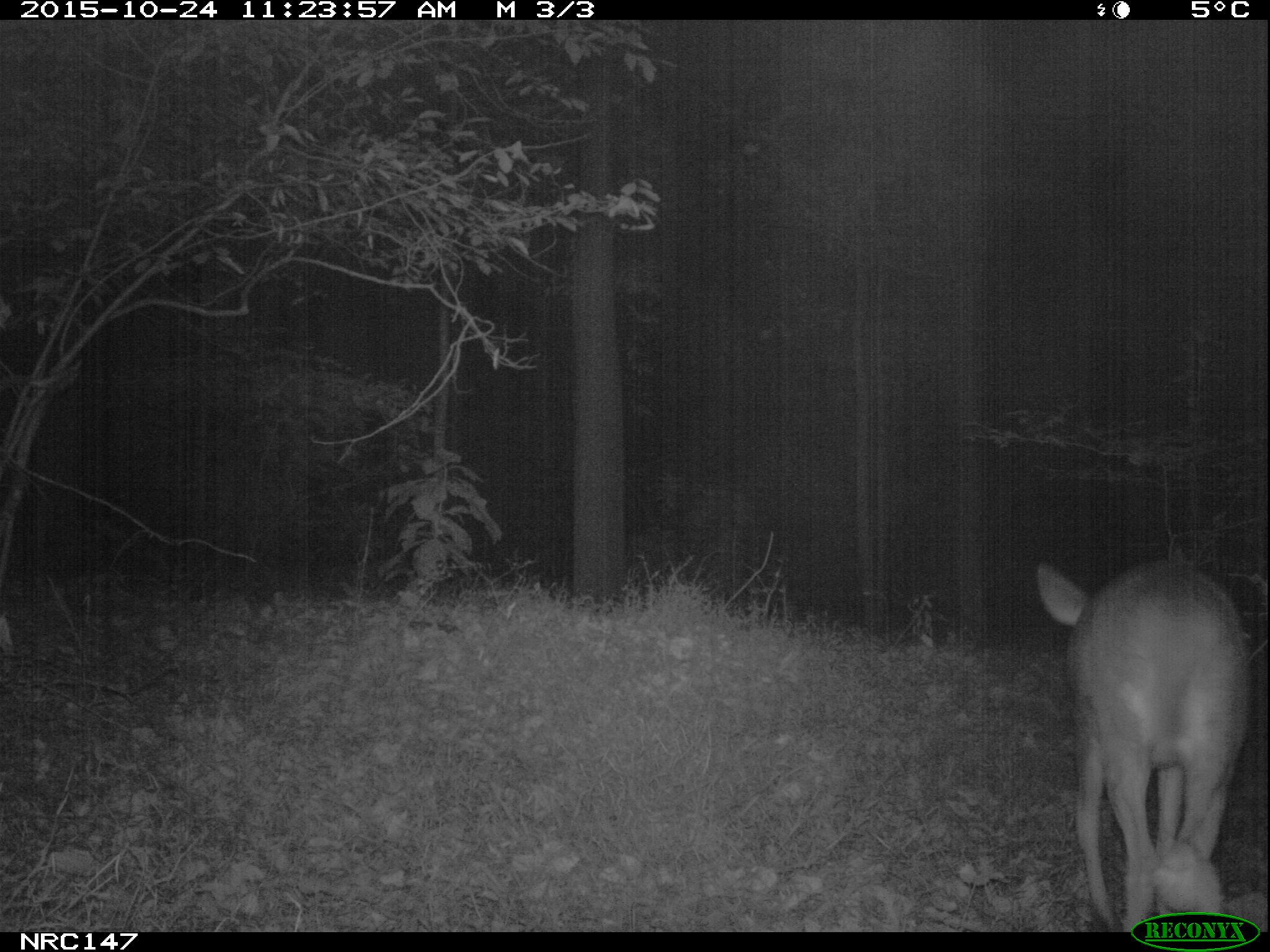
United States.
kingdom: Animalia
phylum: Chordata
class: Mammalia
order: Artiodactyla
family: Cervidae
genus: Odocoileus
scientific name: Odocoileus virginianus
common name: white-tailed deer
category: White Tailed Deer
White Tailed Deer (white-tailed deer) (Odocoileus virginianus).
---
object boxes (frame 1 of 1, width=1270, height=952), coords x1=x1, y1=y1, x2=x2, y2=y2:
White Tailed Deer: x1=1030, y1=541, x2=1254, y2=928